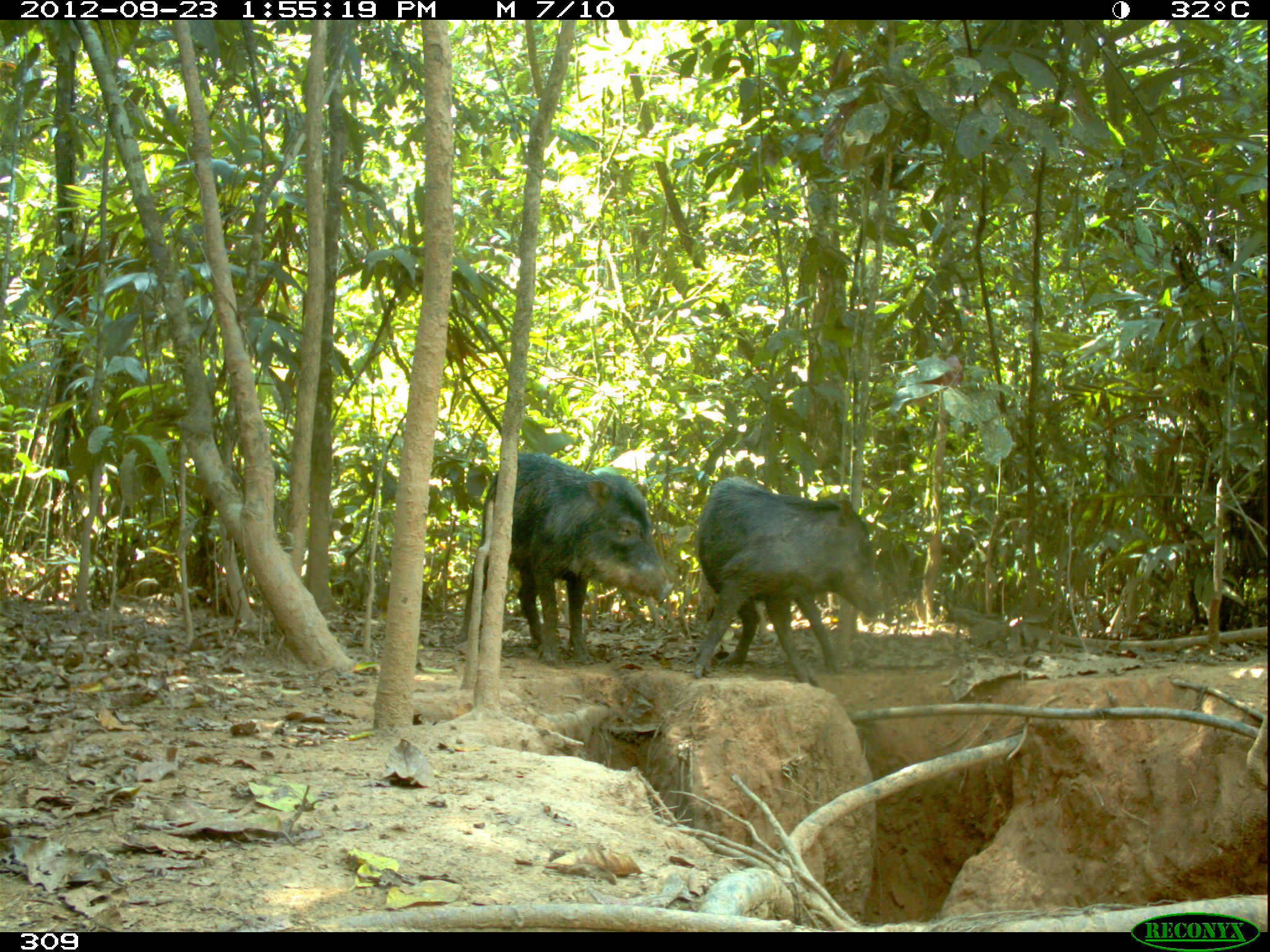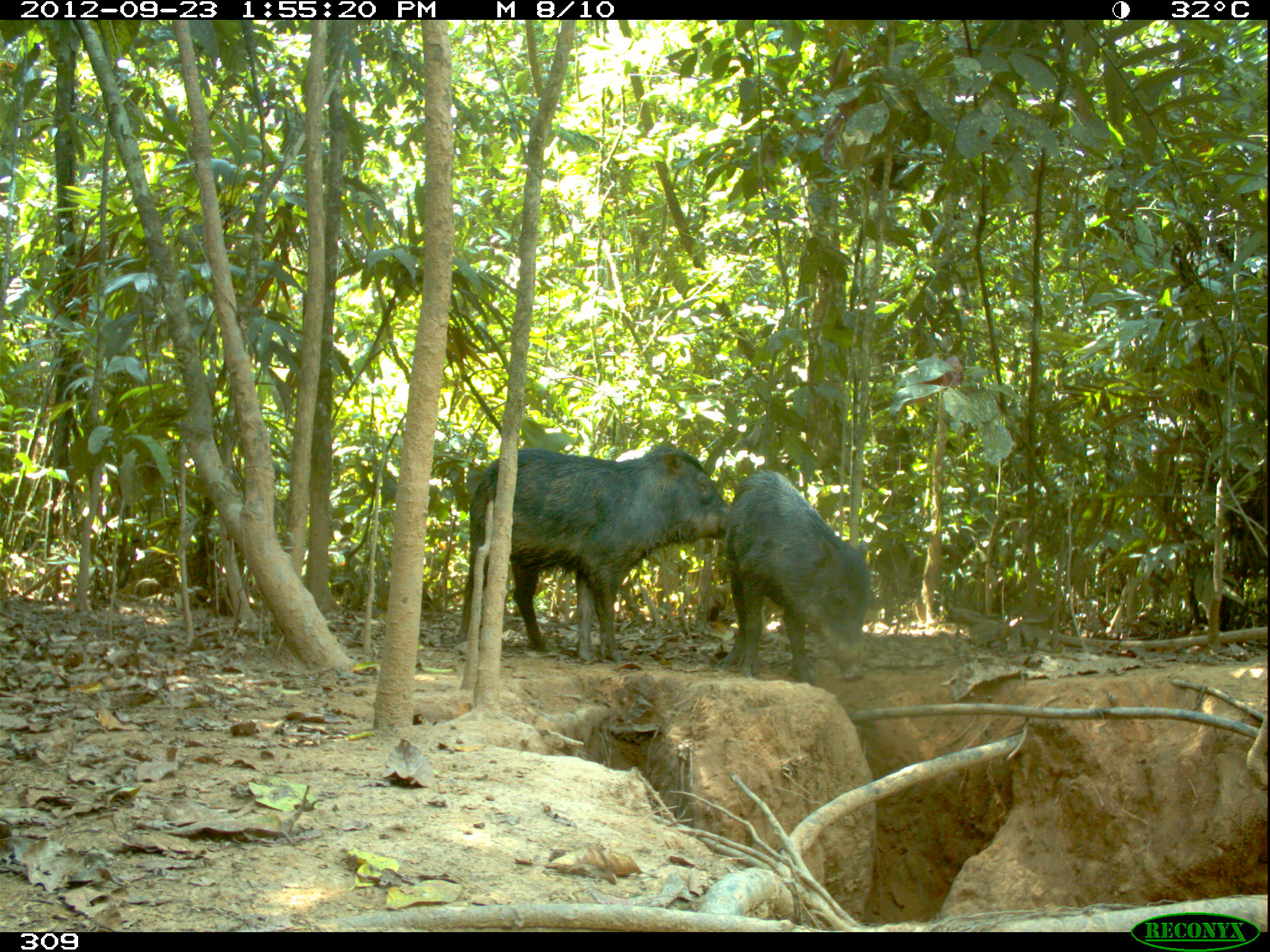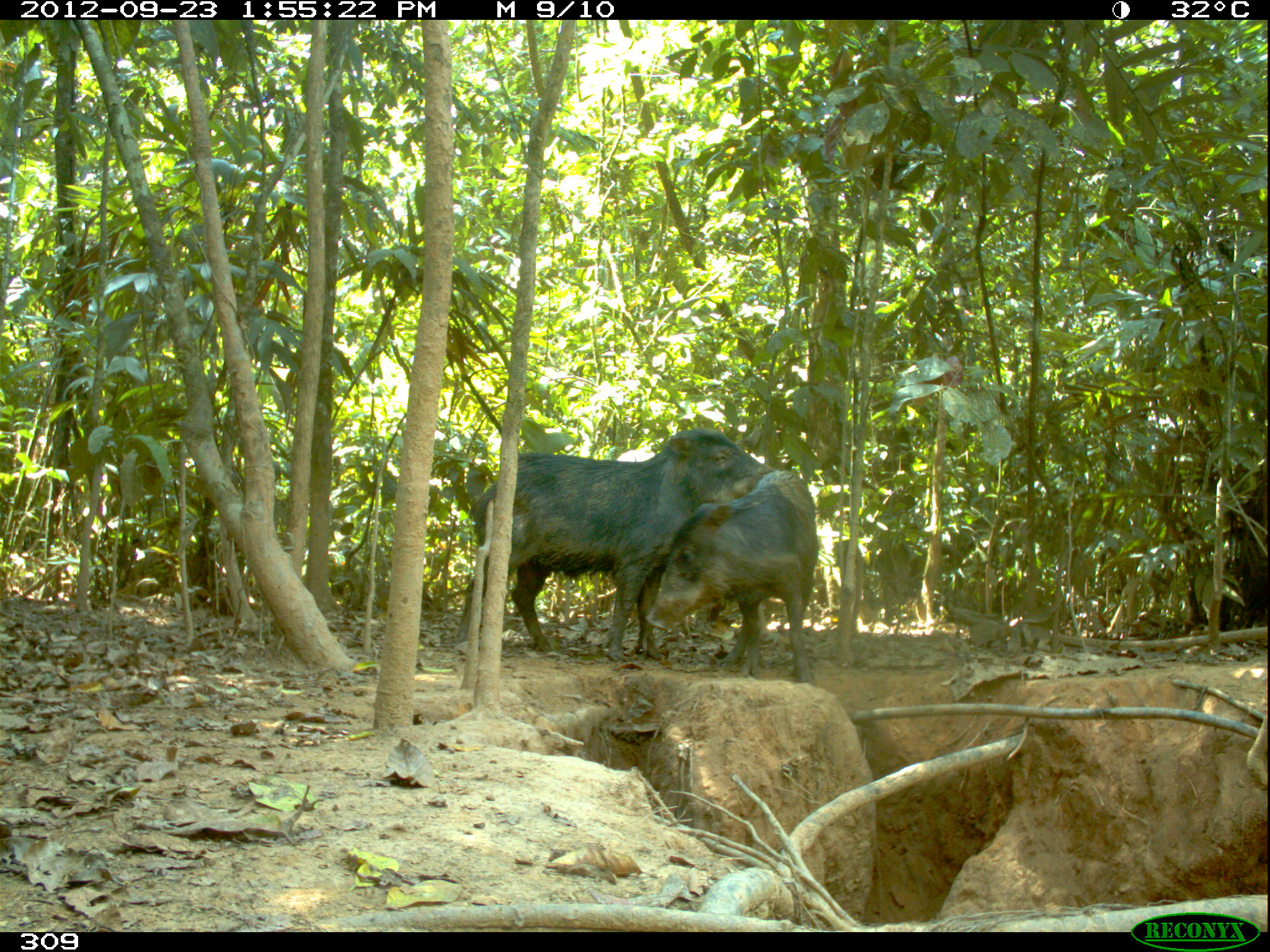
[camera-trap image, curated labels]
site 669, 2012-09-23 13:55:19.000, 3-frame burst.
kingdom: Animalia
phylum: Chordata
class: Mammalia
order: Artiodactyla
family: Tayassuidae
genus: Tayassu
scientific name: Tayassu pecari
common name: white-lipped peccary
Tayassu pecari (white-lipped peccary).